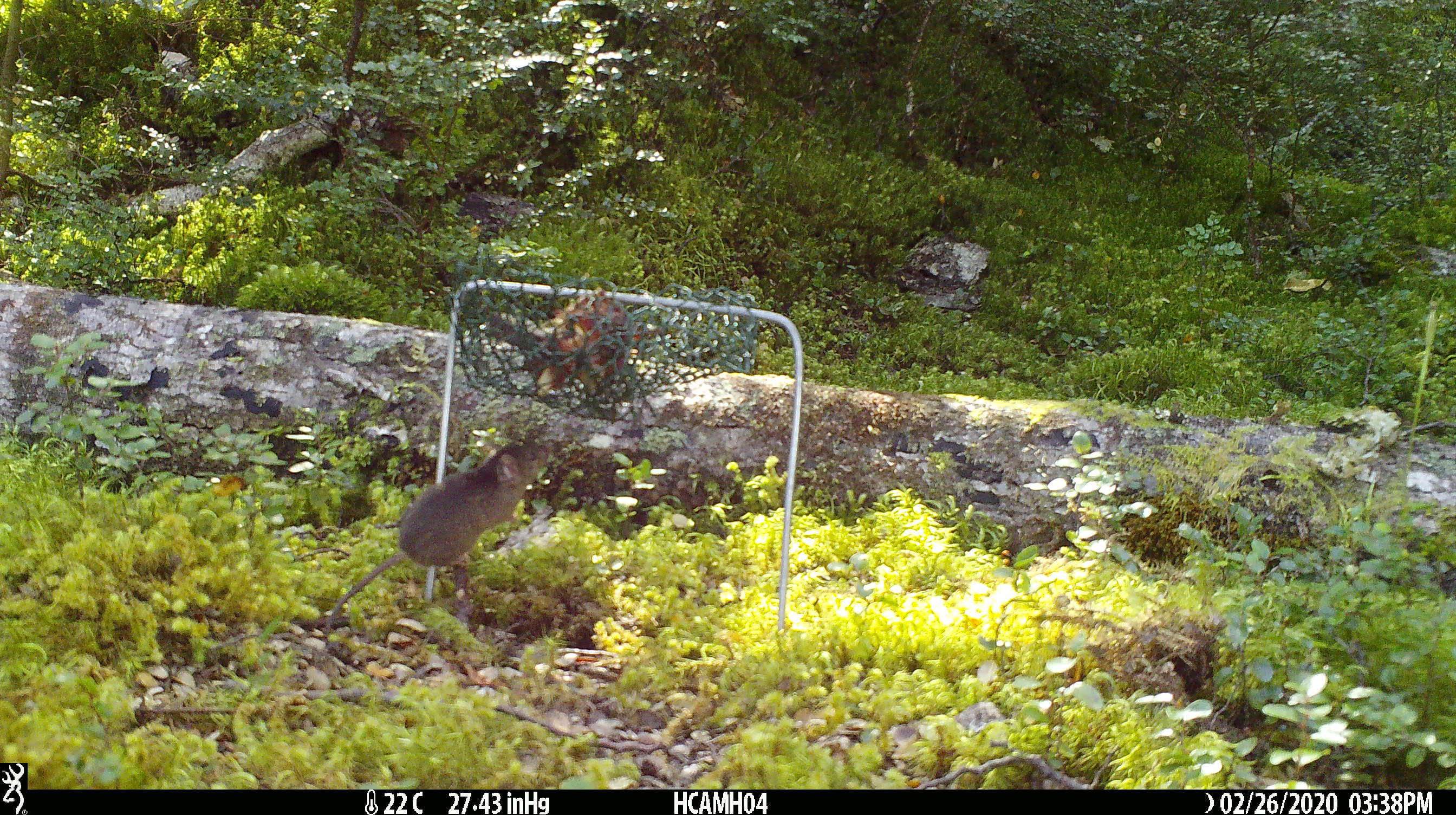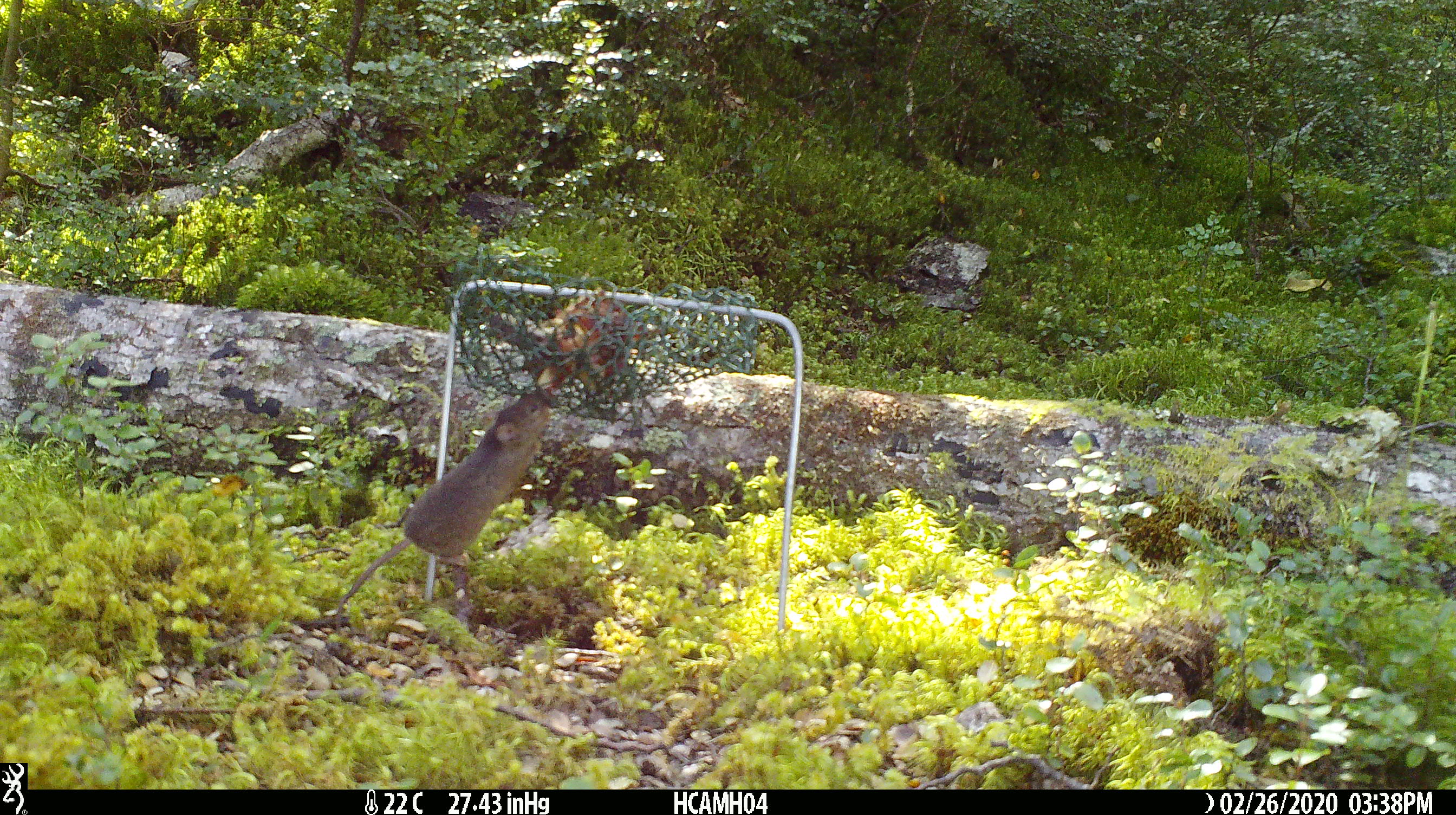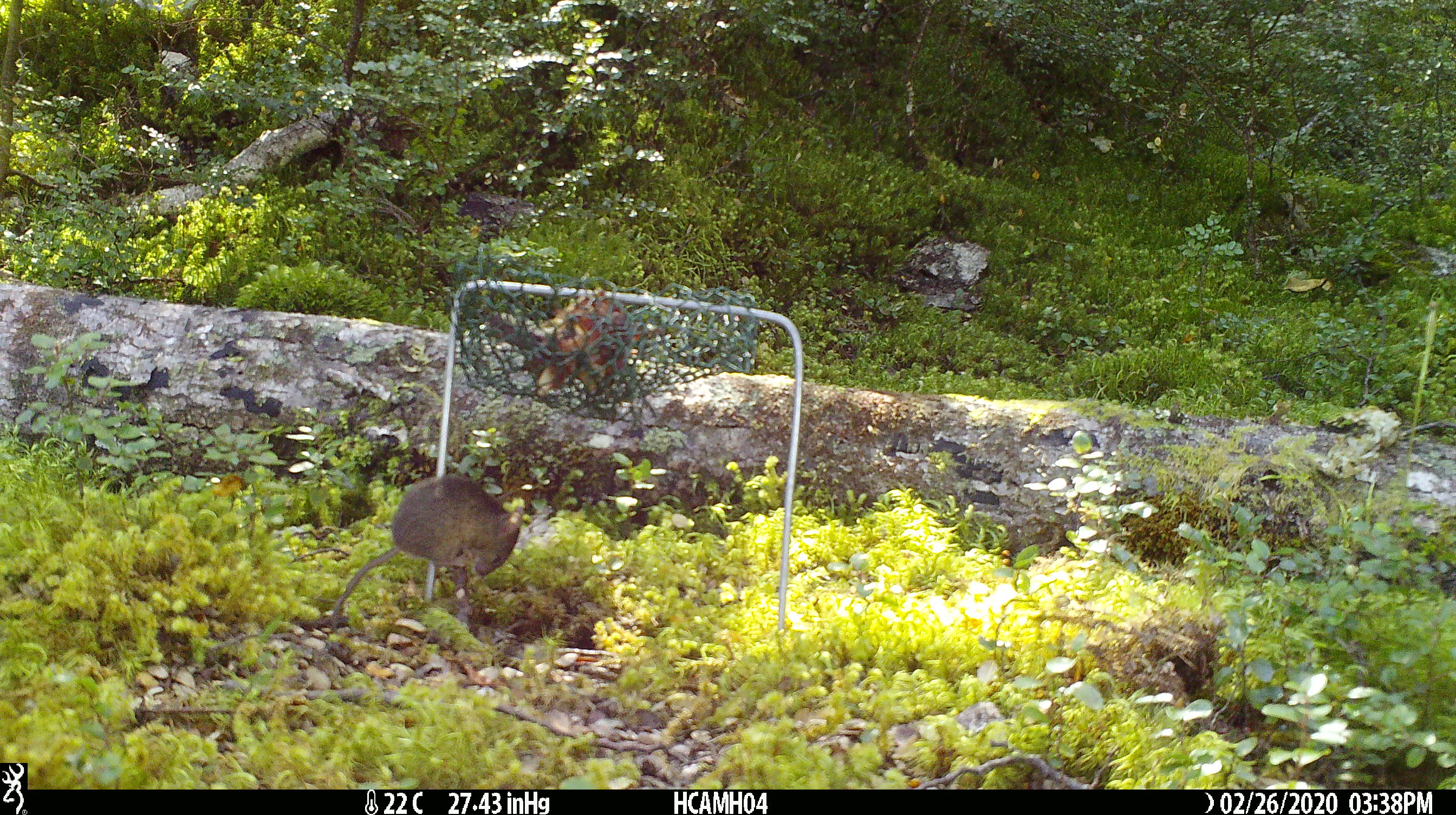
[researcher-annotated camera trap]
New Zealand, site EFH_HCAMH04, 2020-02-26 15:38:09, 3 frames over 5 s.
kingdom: Animalia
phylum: Chordata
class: Mammalia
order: Rodentia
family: Muridae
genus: Mus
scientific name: Mus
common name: mouse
Mouse (Mus).